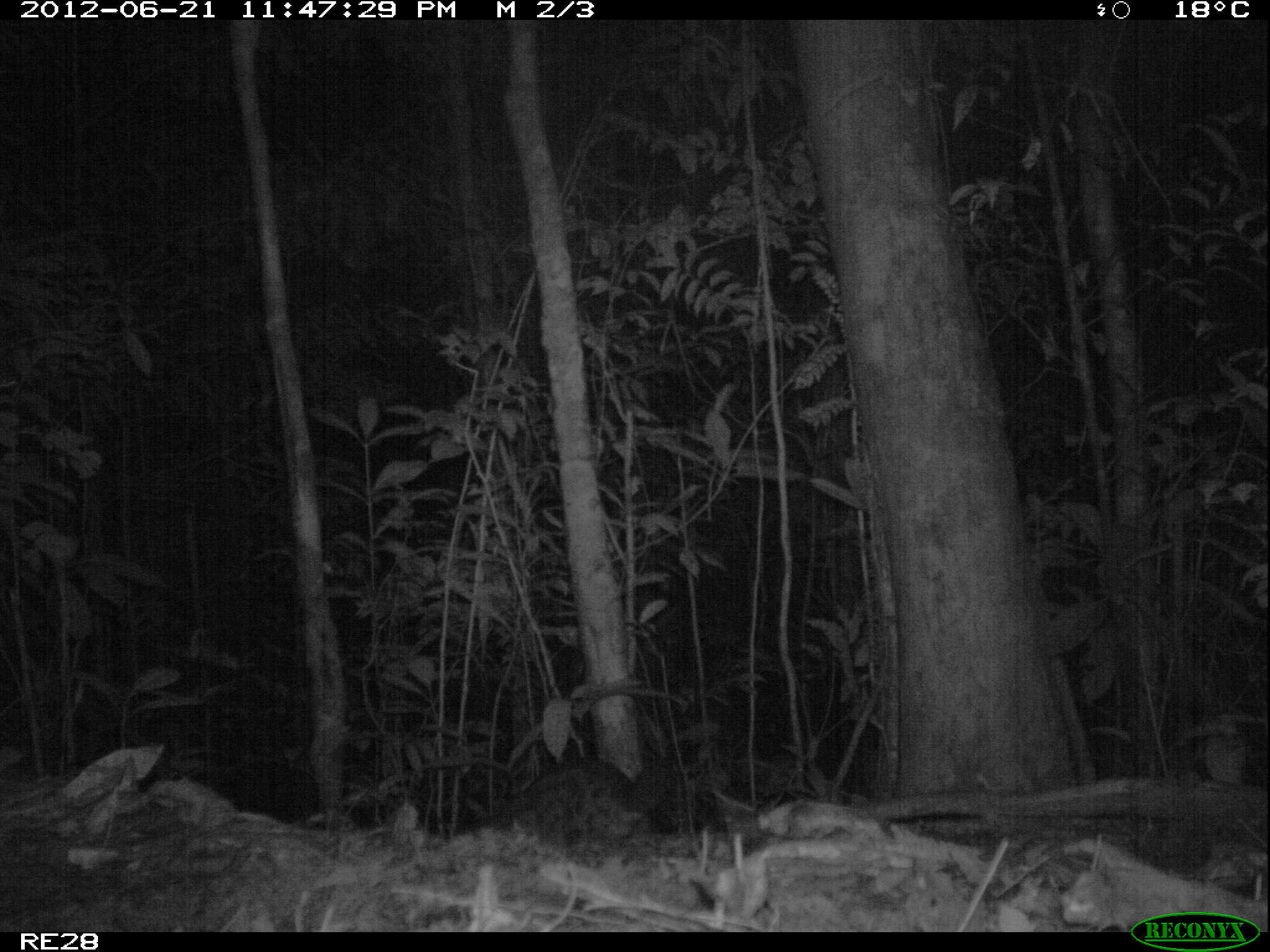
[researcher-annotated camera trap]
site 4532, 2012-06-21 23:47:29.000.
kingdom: Animalia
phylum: Chordata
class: Mammalia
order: Carnivora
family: Eupleridae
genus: Fossa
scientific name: Fossa fossana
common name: fanaloka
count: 1